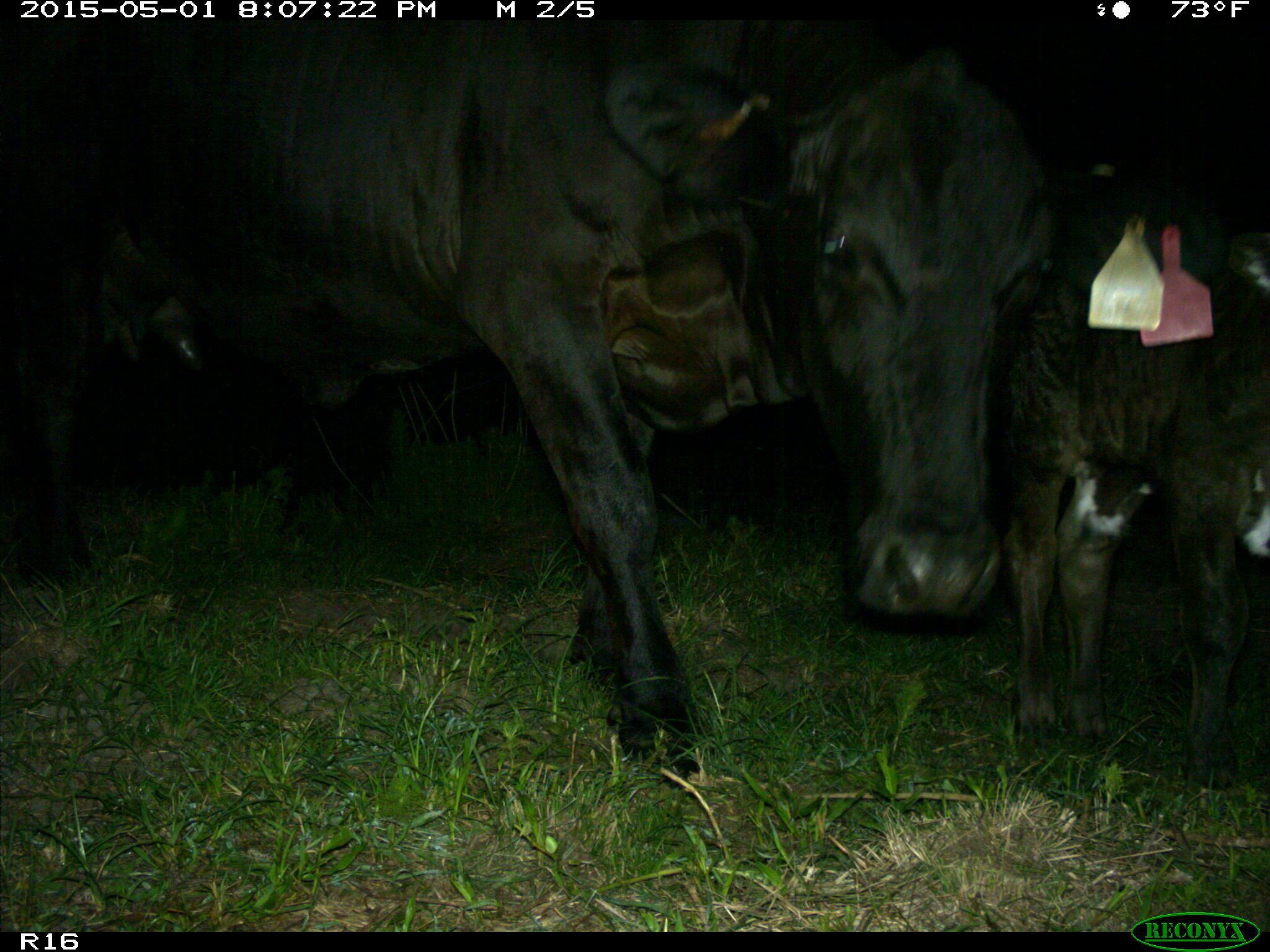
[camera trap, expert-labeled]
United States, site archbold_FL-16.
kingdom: Animalia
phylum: Chordata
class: Mammalia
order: Artiodactyla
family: Bovidae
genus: Bos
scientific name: Bos taurus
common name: domestic cow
Bos taurus (domestic cow).